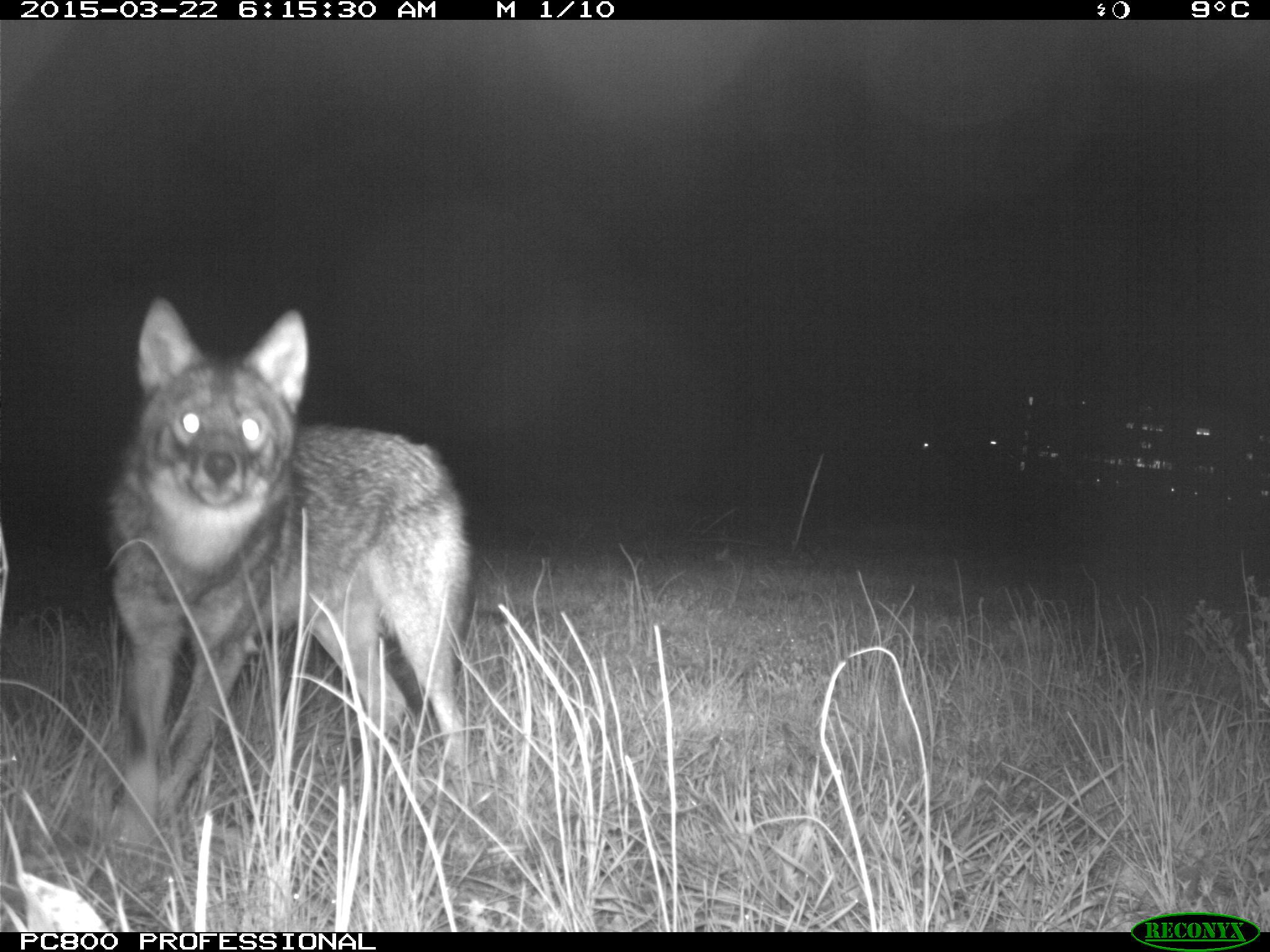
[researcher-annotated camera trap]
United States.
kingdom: Animalia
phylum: Chordata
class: Mammalia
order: Carnivora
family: Canidae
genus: Canis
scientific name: Canis latrans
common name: coyote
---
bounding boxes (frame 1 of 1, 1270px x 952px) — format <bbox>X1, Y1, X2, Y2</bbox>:
Coyote: <bbox>84, 293, 495, 871</bbox>